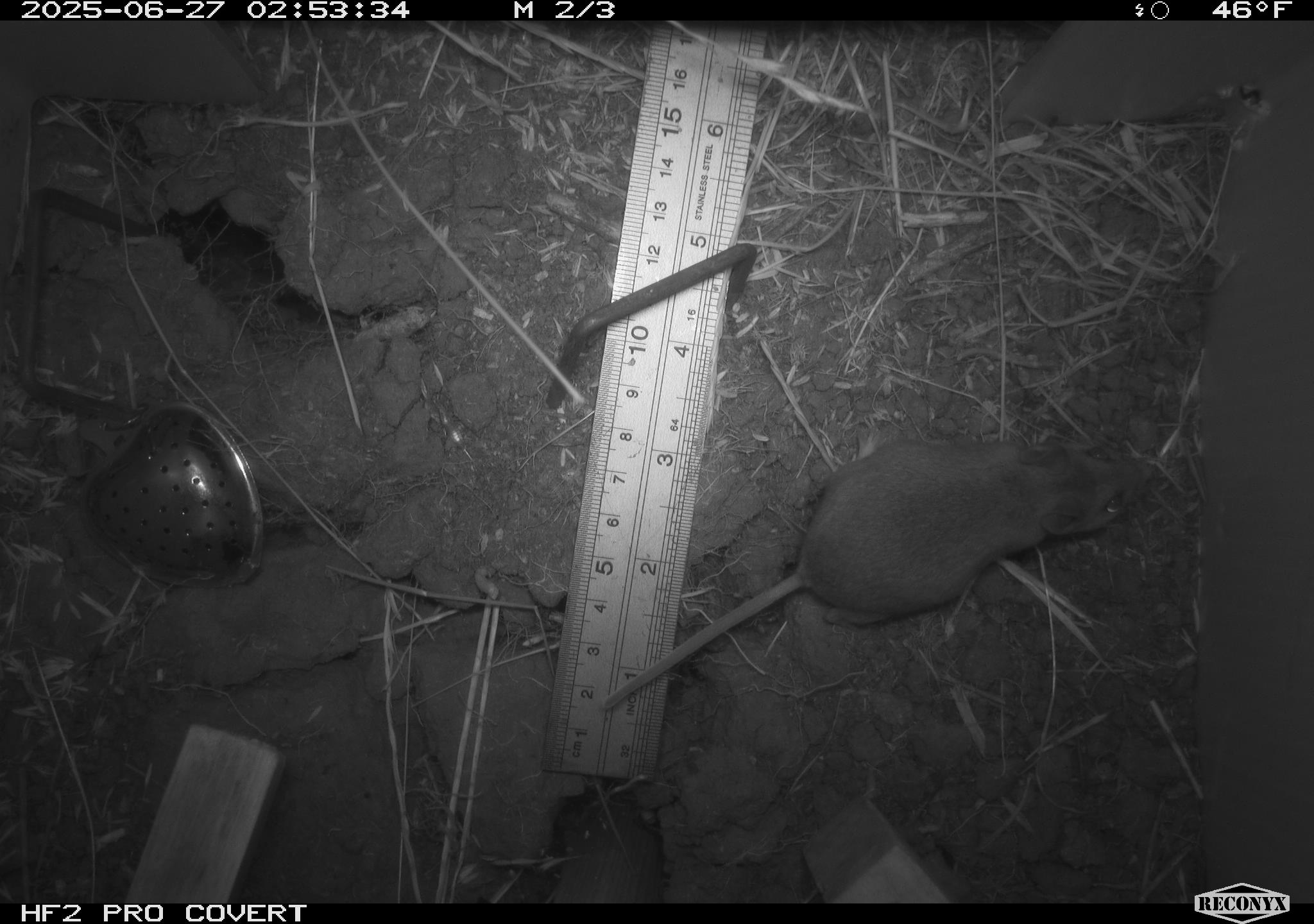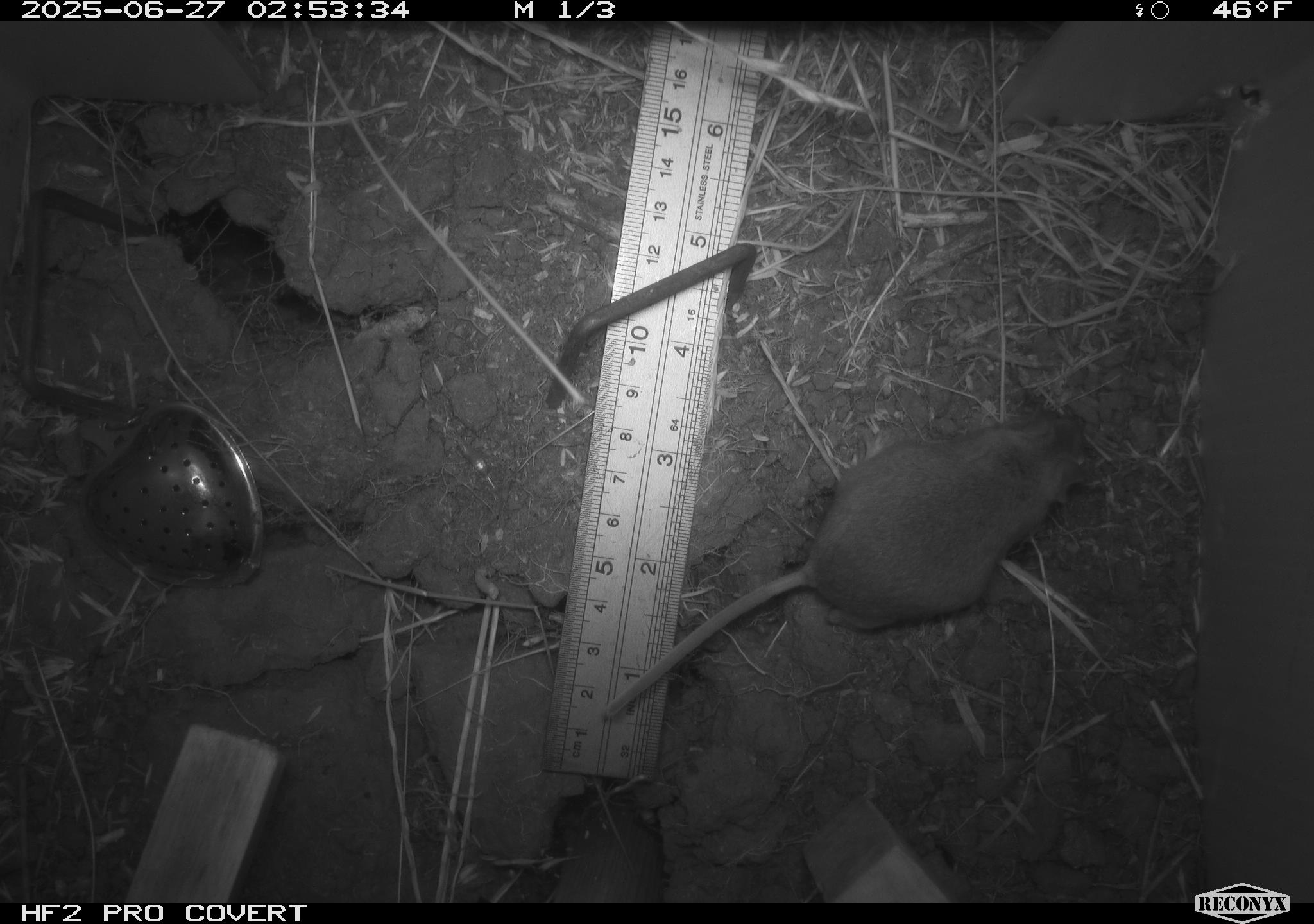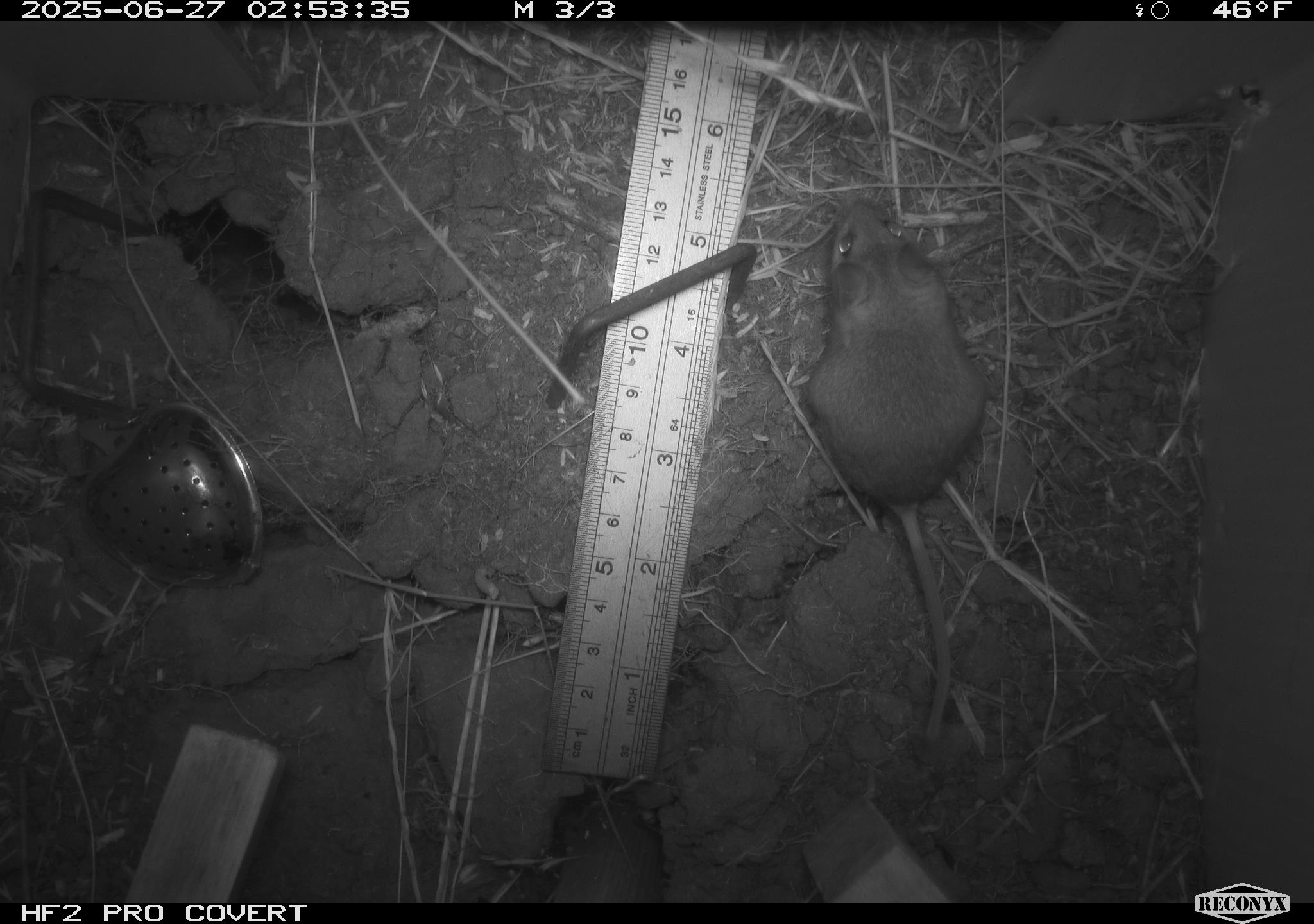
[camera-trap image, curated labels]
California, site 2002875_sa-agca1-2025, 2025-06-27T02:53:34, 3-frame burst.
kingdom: Animalia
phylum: Chordata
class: Mammalia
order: Rodentia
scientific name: Rodentia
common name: mouse species